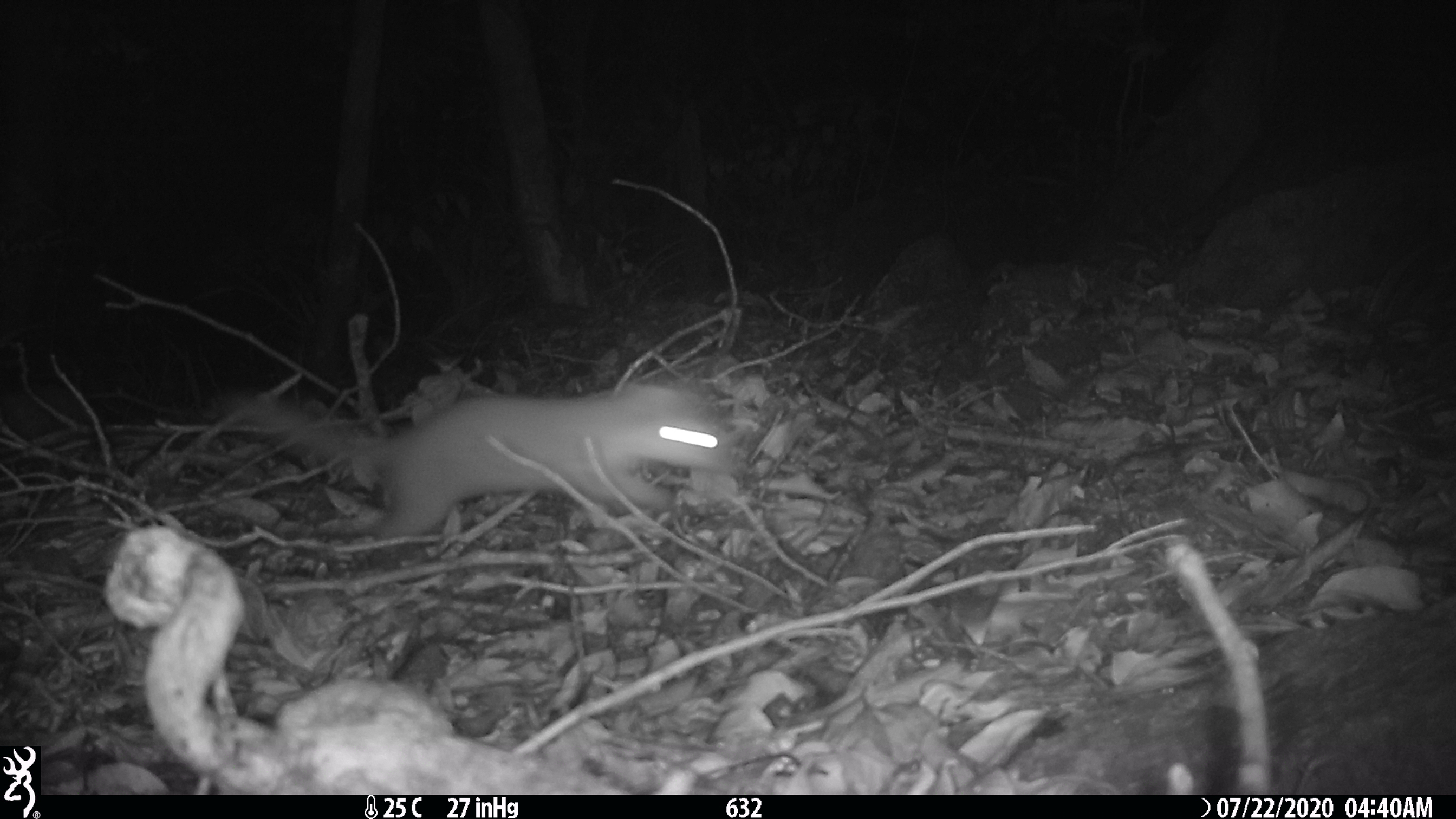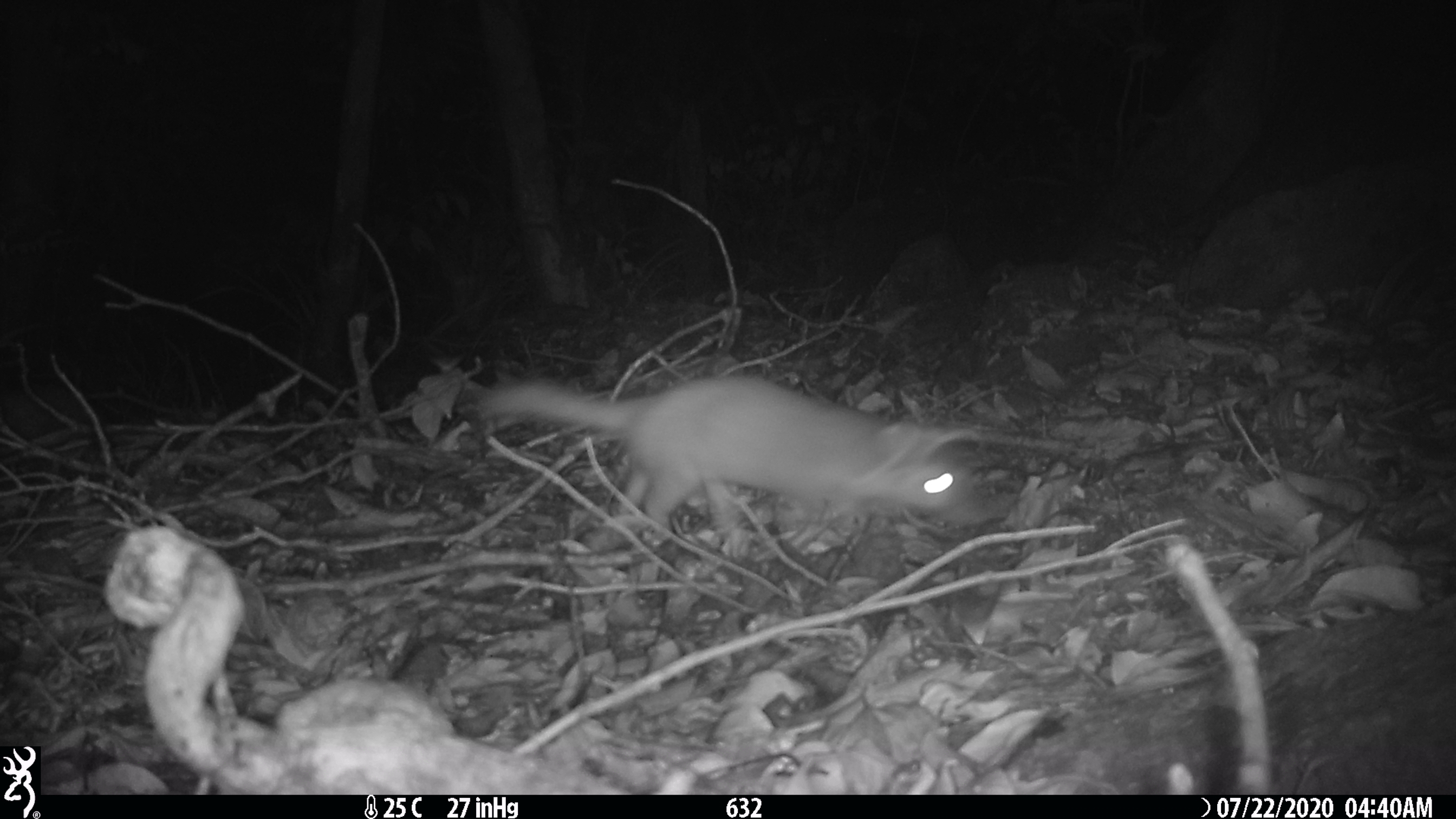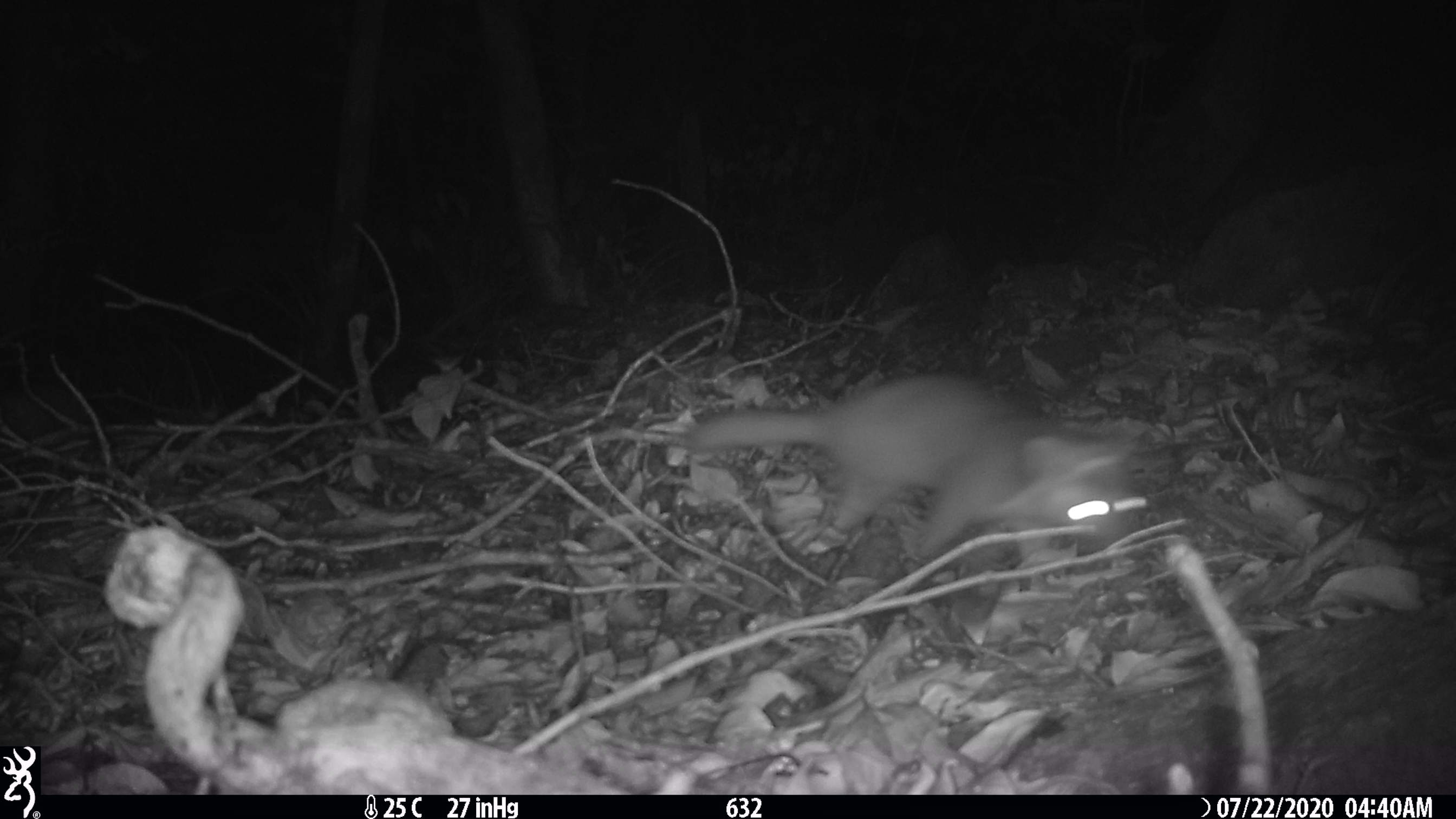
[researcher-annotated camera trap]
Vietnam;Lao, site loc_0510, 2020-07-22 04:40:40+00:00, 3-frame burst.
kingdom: Animalia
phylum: Chordata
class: Mammalia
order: Carnivora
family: Mustelidae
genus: Melogale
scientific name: Melogale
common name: ferret badger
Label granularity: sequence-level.